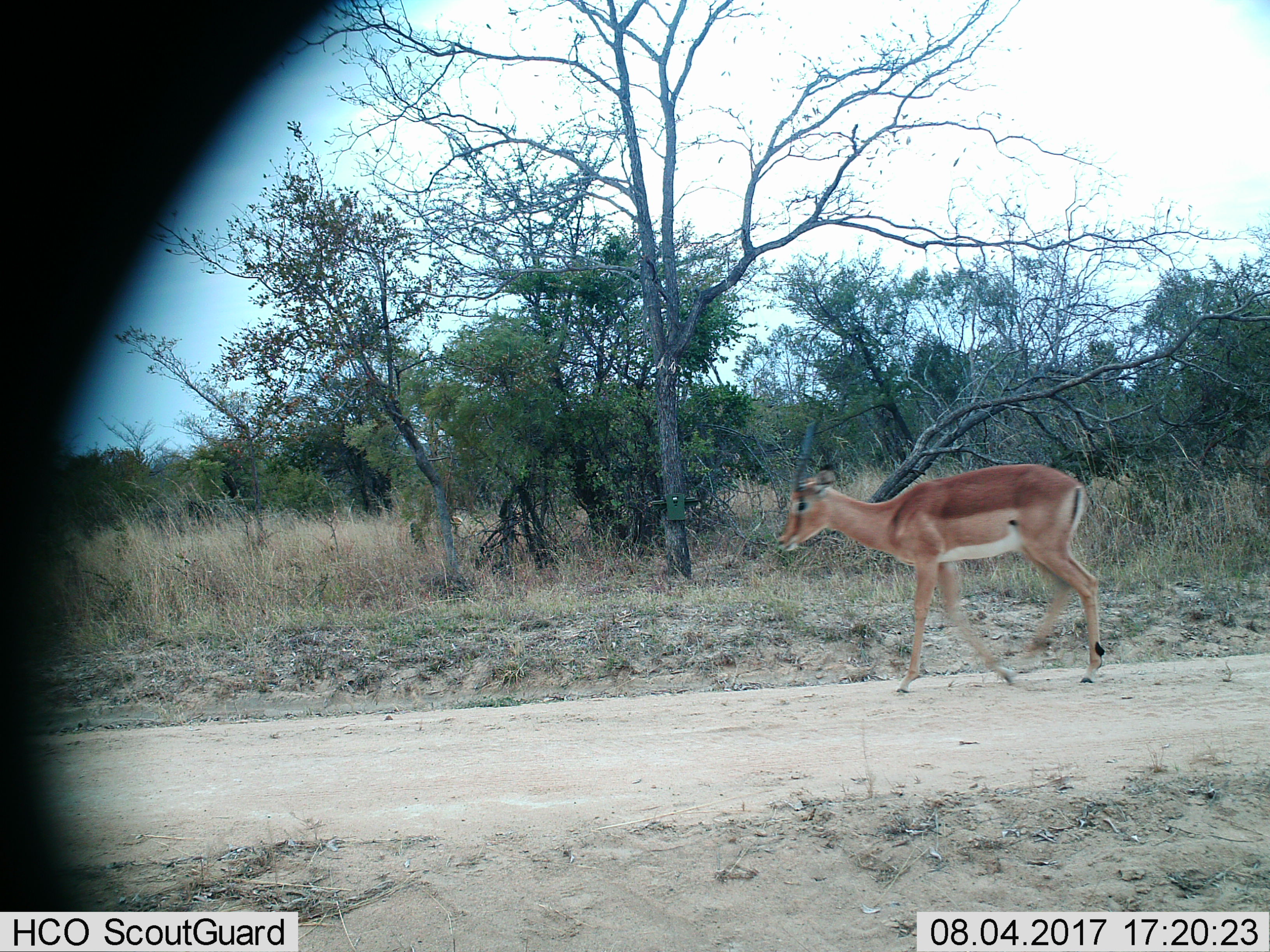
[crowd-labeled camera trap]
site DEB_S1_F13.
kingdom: Animalia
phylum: Chordata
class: Mammalia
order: Artiodactyla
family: Bovidae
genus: Aepyceros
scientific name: Aepyceros melampus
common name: impala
Impala (Aepyceros melampus), count 1. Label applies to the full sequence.